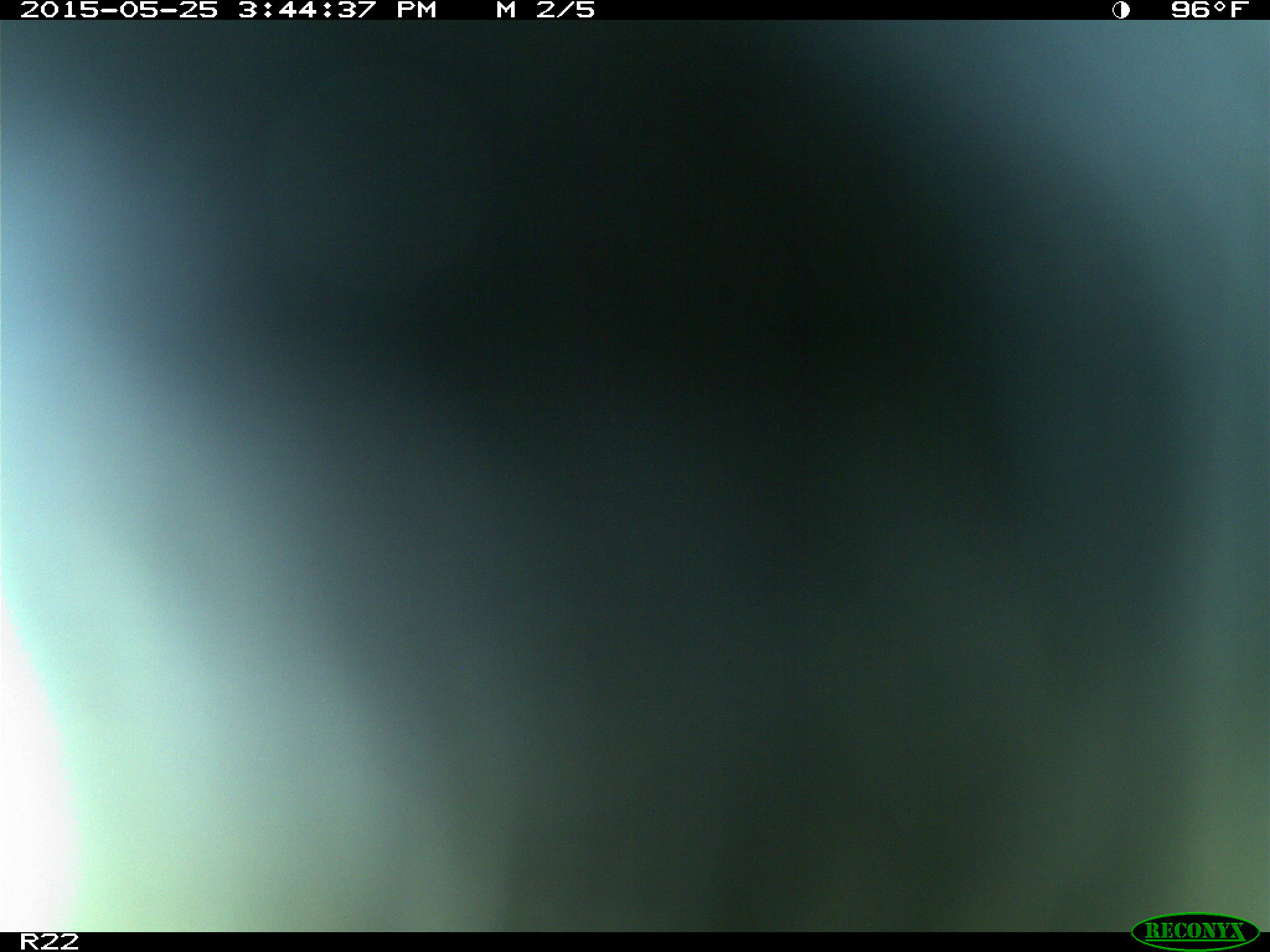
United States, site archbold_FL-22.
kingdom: Animalia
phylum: Chordata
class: Mammalia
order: Artiodactyla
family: Bovidae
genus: Bos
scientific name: Bos taurus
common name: domestic cow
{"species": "Bos taurus (domestic cow)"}